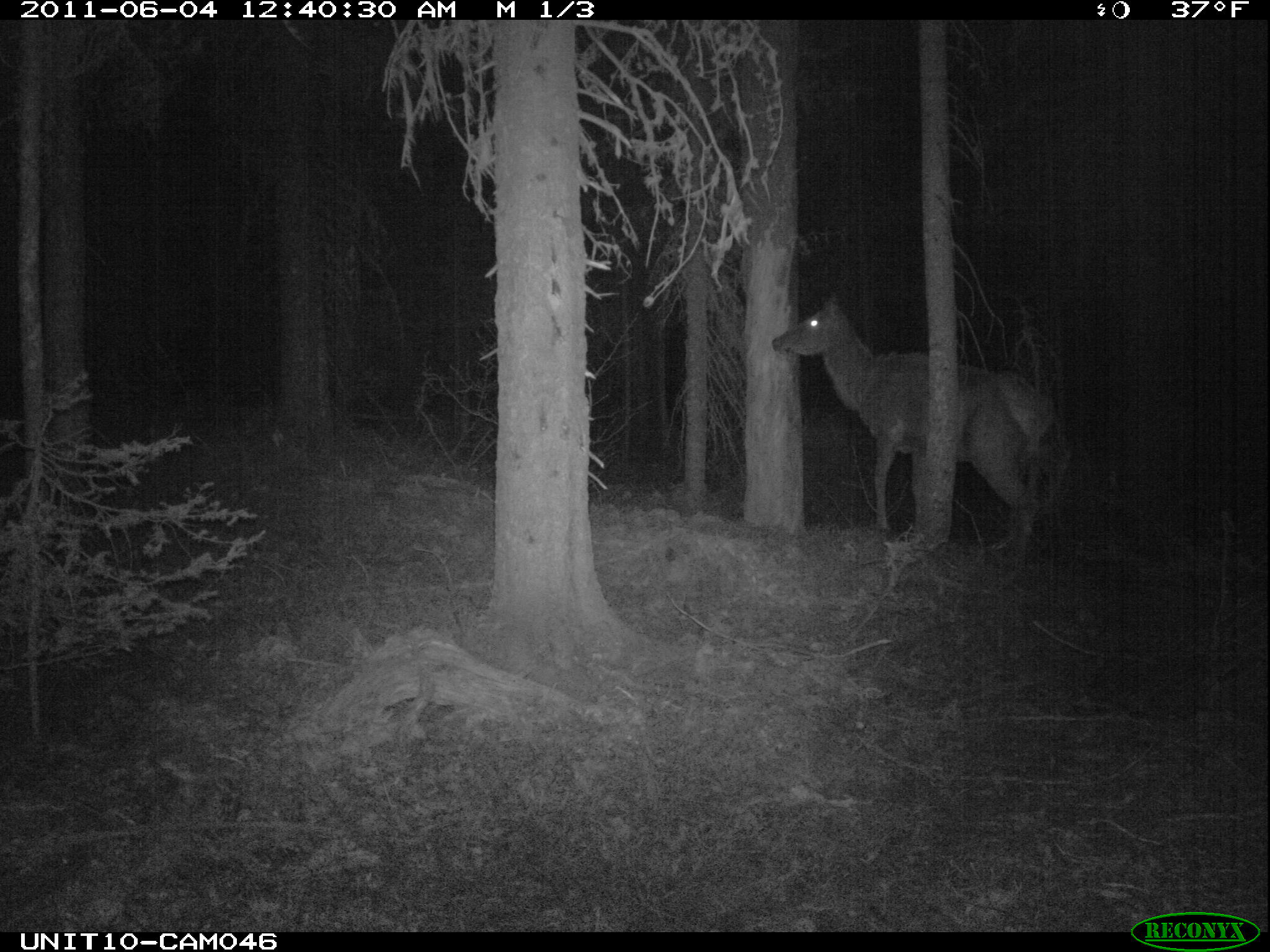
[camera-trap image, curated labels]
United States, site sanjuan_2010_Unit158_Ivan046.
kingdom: Animalia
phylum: Chordata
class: Mammalia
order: Artiodactyla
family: Cervidae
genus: Cervus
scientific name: Cervus elaphus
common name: red deer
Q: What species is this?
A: Cervus elaphus (red deer).